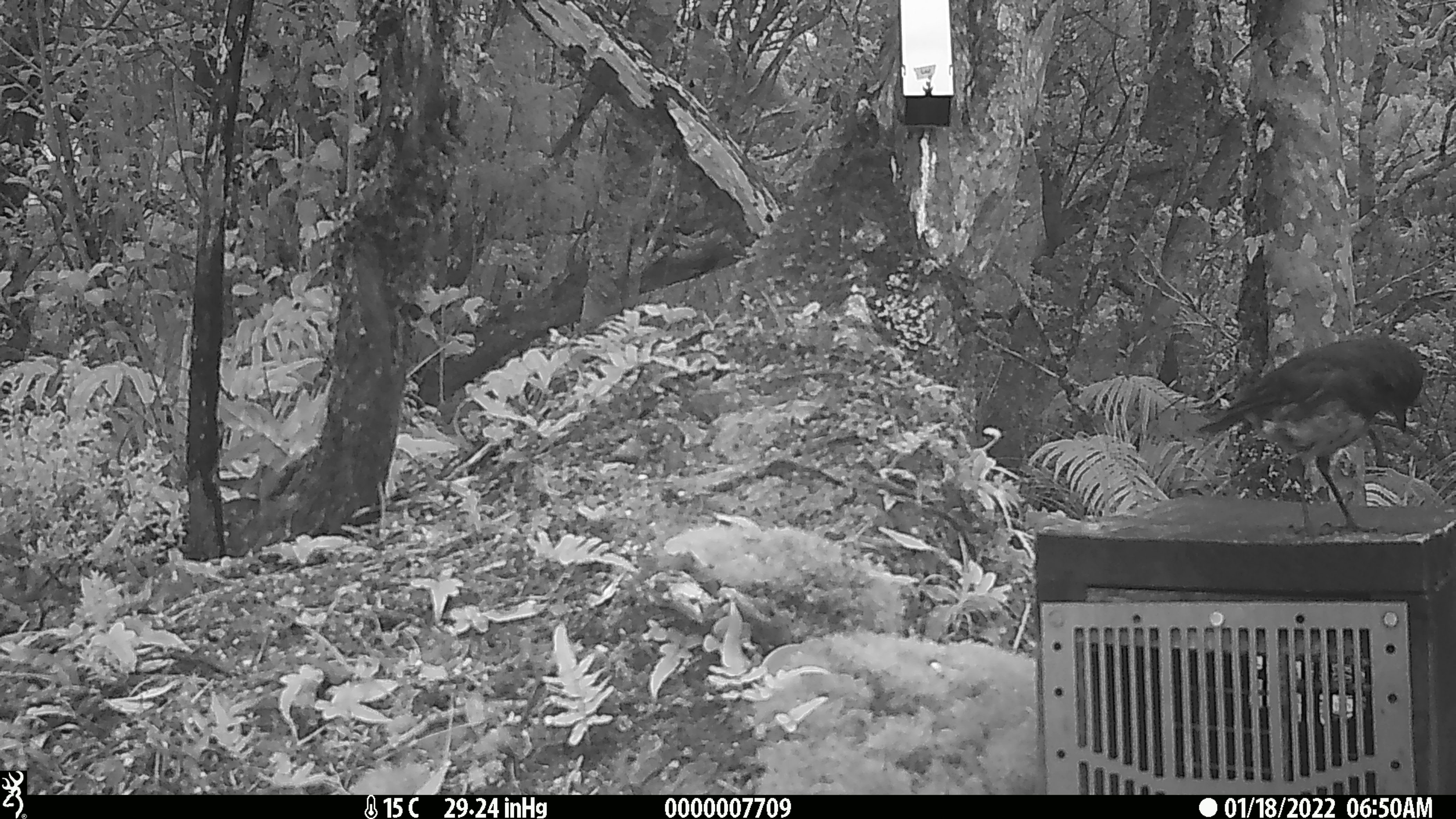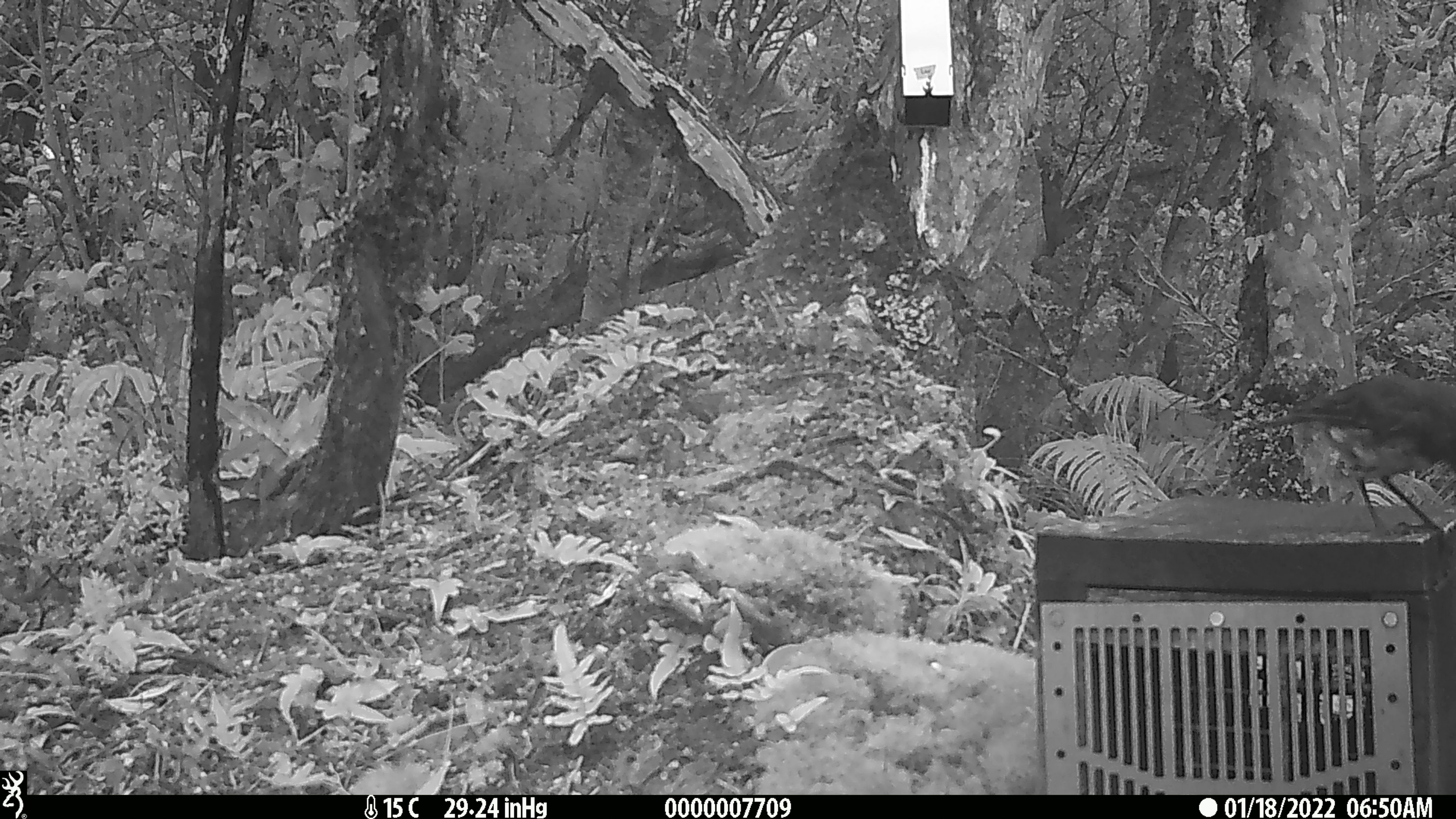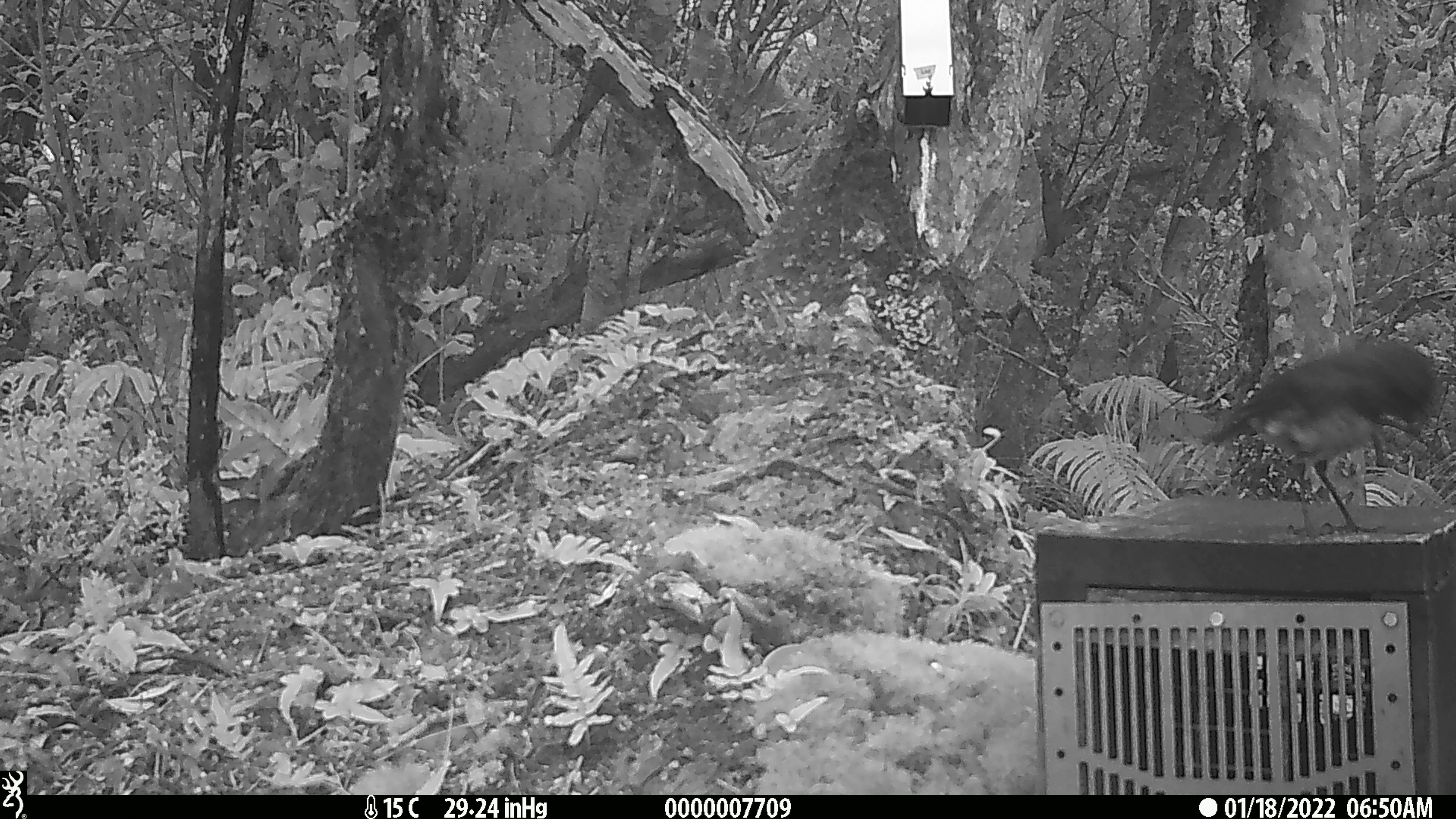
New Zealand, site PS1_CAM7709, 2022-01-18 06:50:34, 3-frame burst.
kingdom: Animalia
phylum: Chordata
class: Aves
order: Passeriformes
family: Petroicidae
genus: Petroica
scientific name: Petroica australis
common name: new zealand robin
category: robin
Robin (new zealand robin) (Petroica australis).